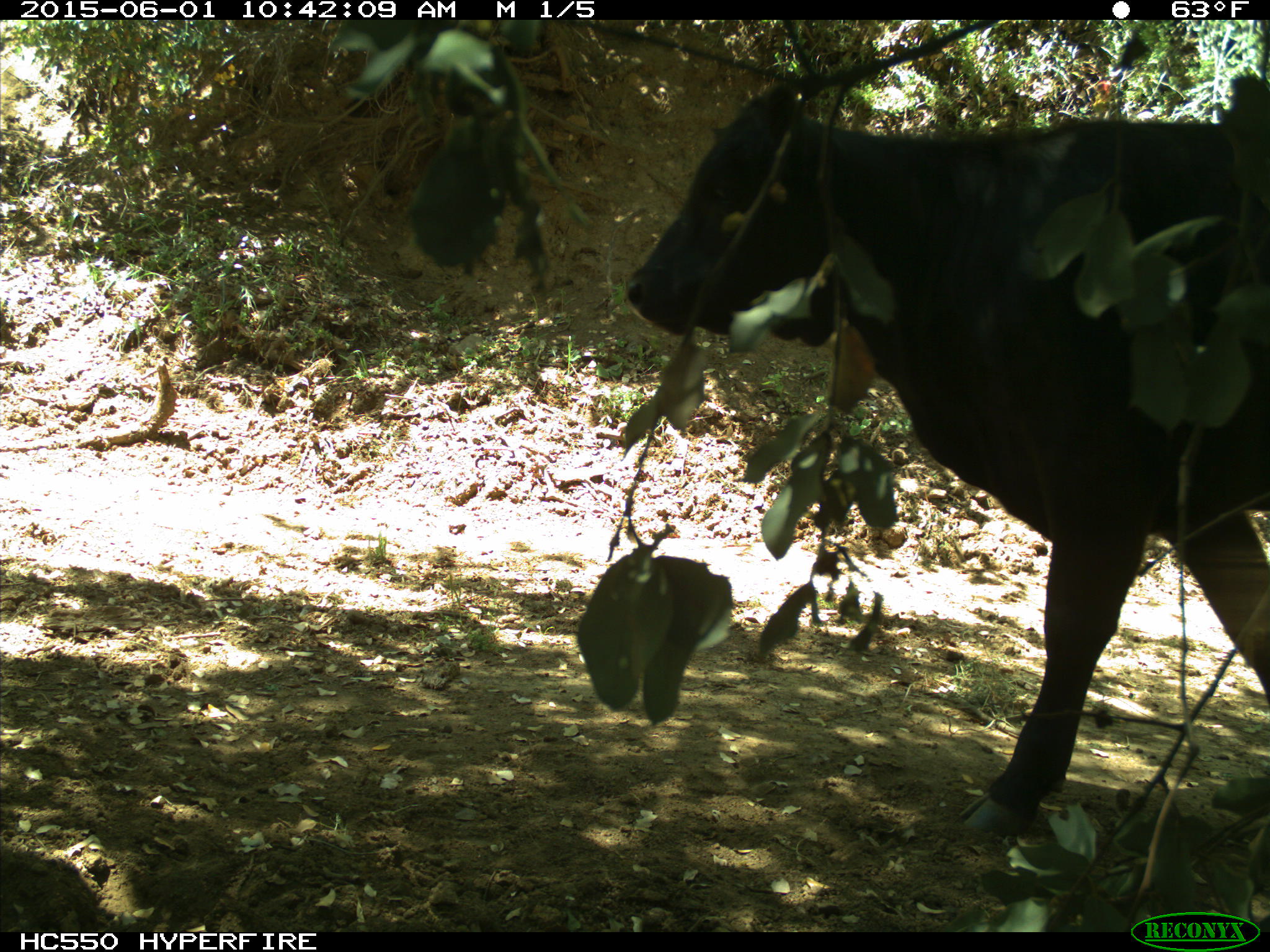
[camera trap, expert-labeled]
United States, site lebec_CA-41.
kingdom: Animalia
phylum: Chordata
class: Mammalia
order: Artiodactyla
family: Bovidae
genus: Bos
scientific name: Bos taurus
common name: domestic cow